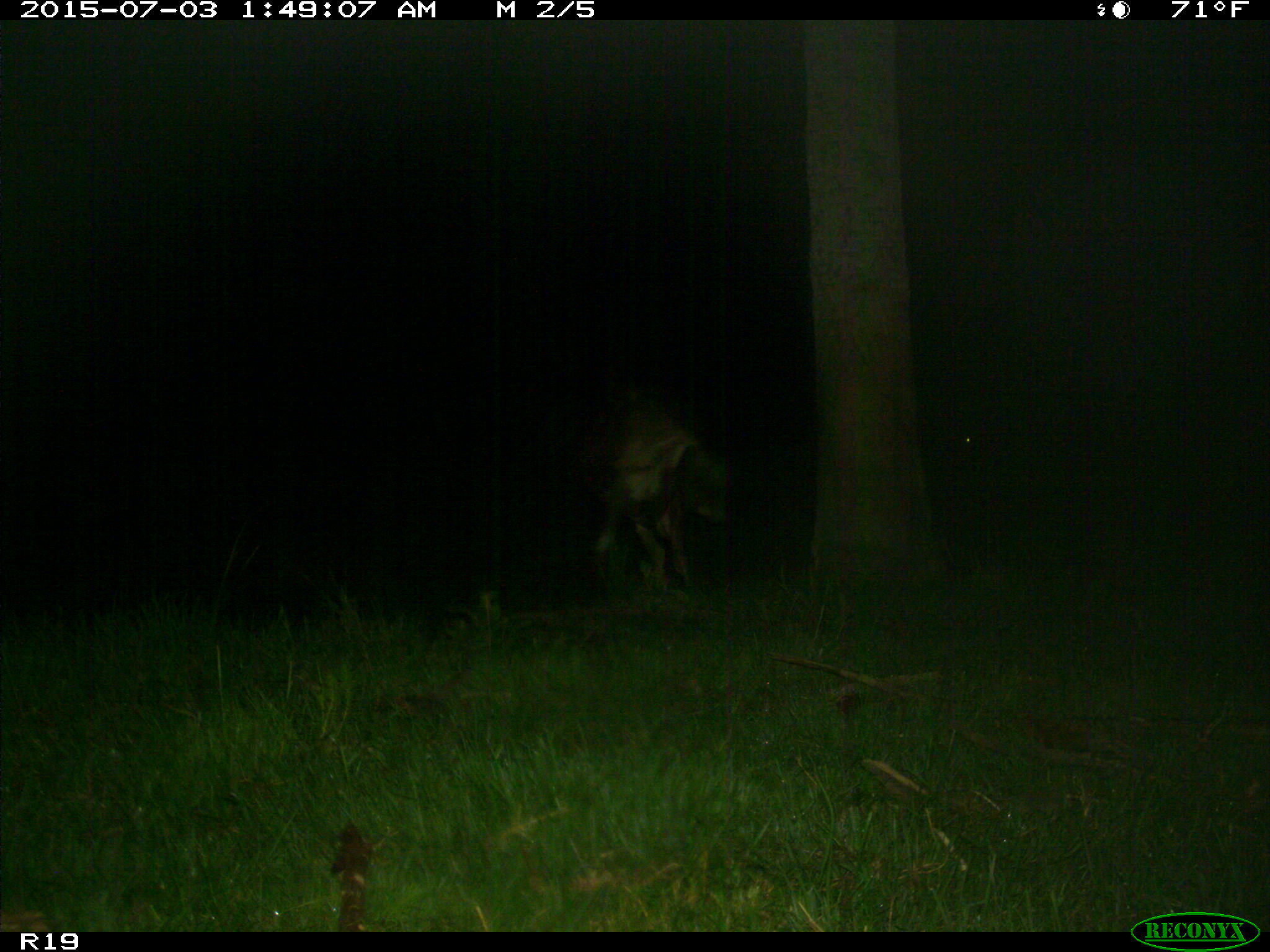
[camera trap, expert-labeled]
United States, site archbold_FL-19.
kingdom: Animalia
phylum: Chordata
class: Mammalia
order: Artiodactyla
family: Bovidae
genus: Bos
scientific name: Bos taurus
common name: domestic cow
Bos taurus (domestic cow).